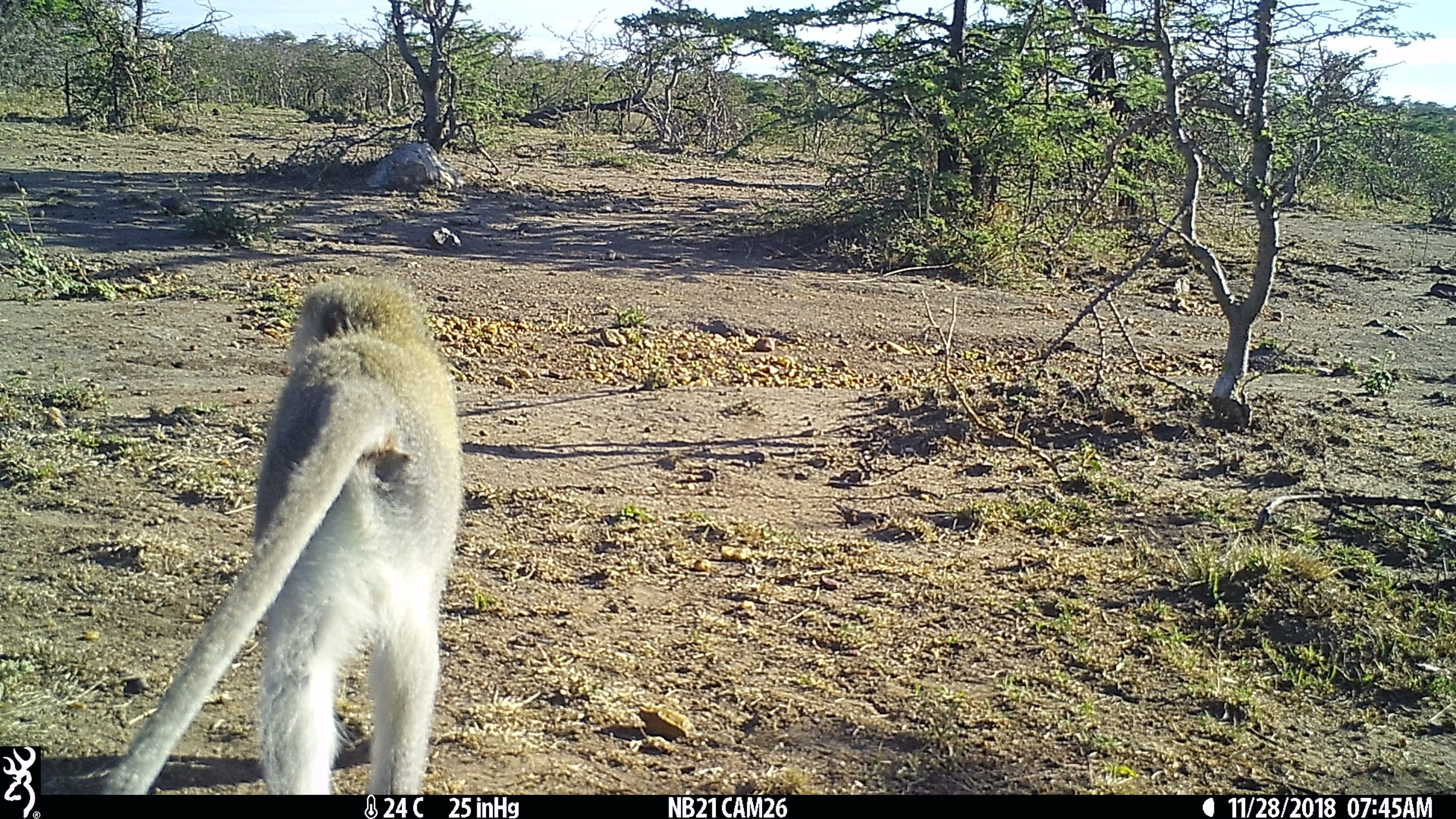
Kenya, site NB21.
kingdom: Animalia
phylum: Chordata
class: Mammalia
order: Primates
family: Cercopithecidae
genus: Chlorocebus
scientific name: Chlorocebus pygerythrus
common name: vervet monkey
Vervet monkey (Chlorocebus pygerythrus).